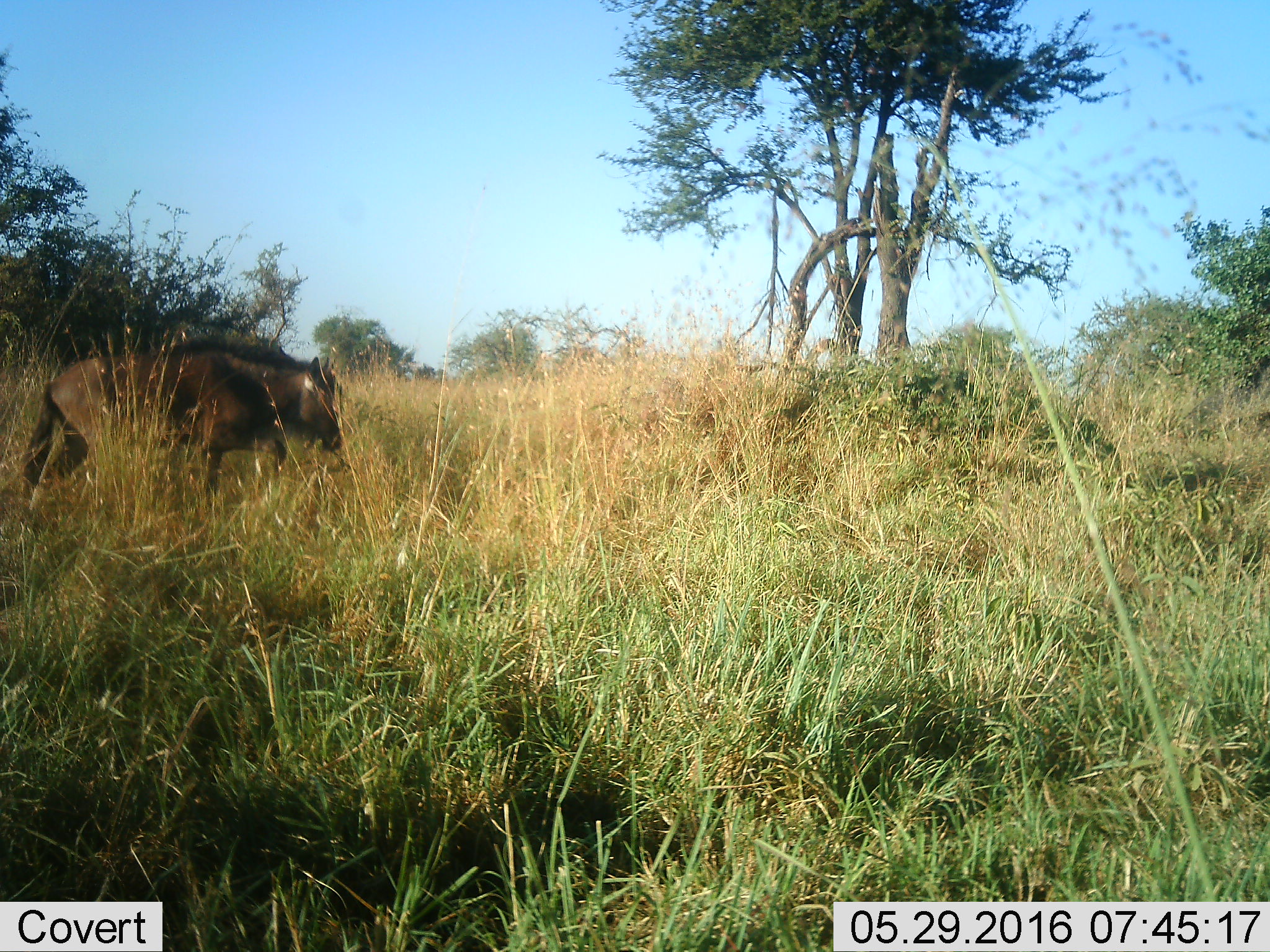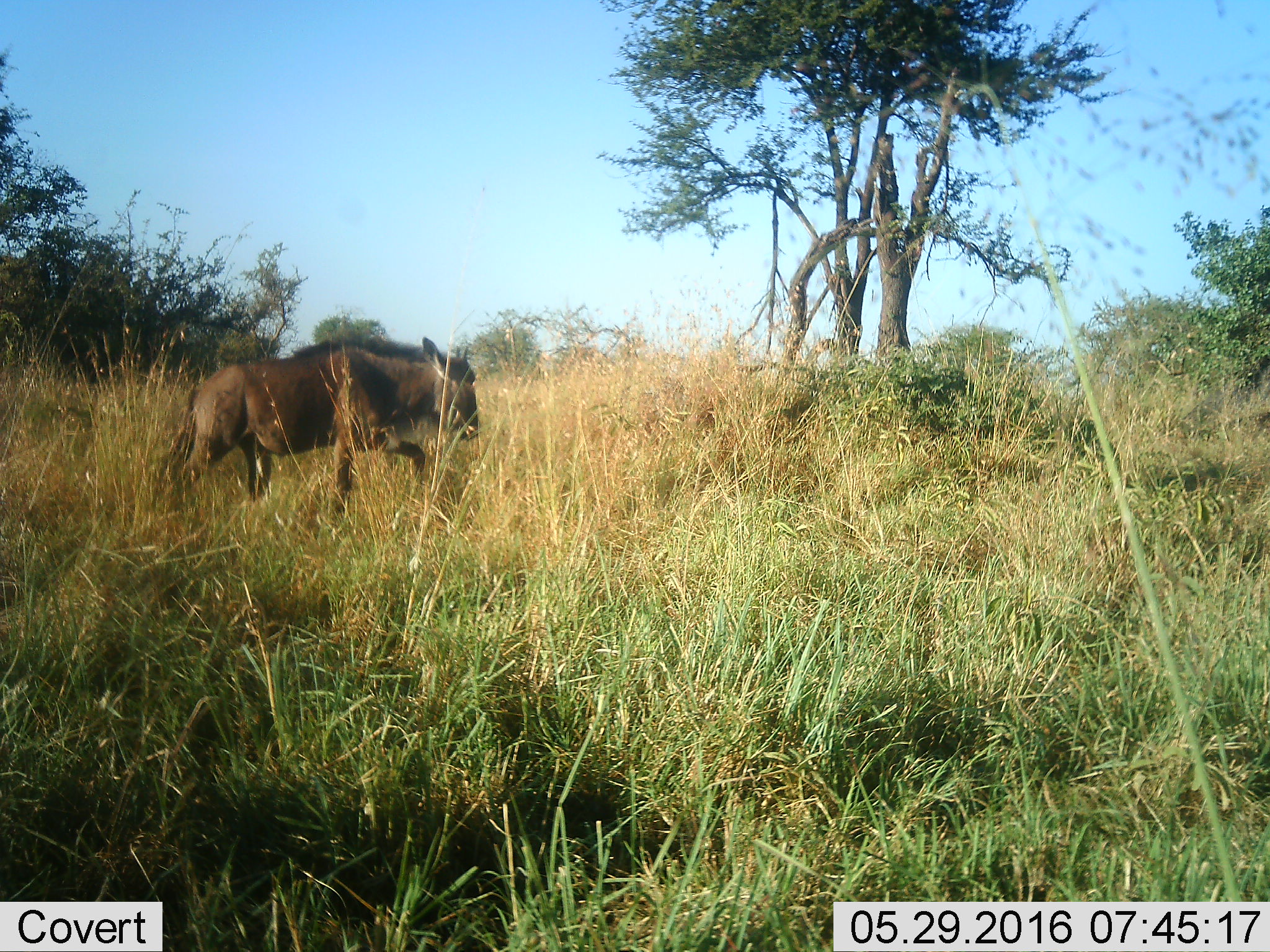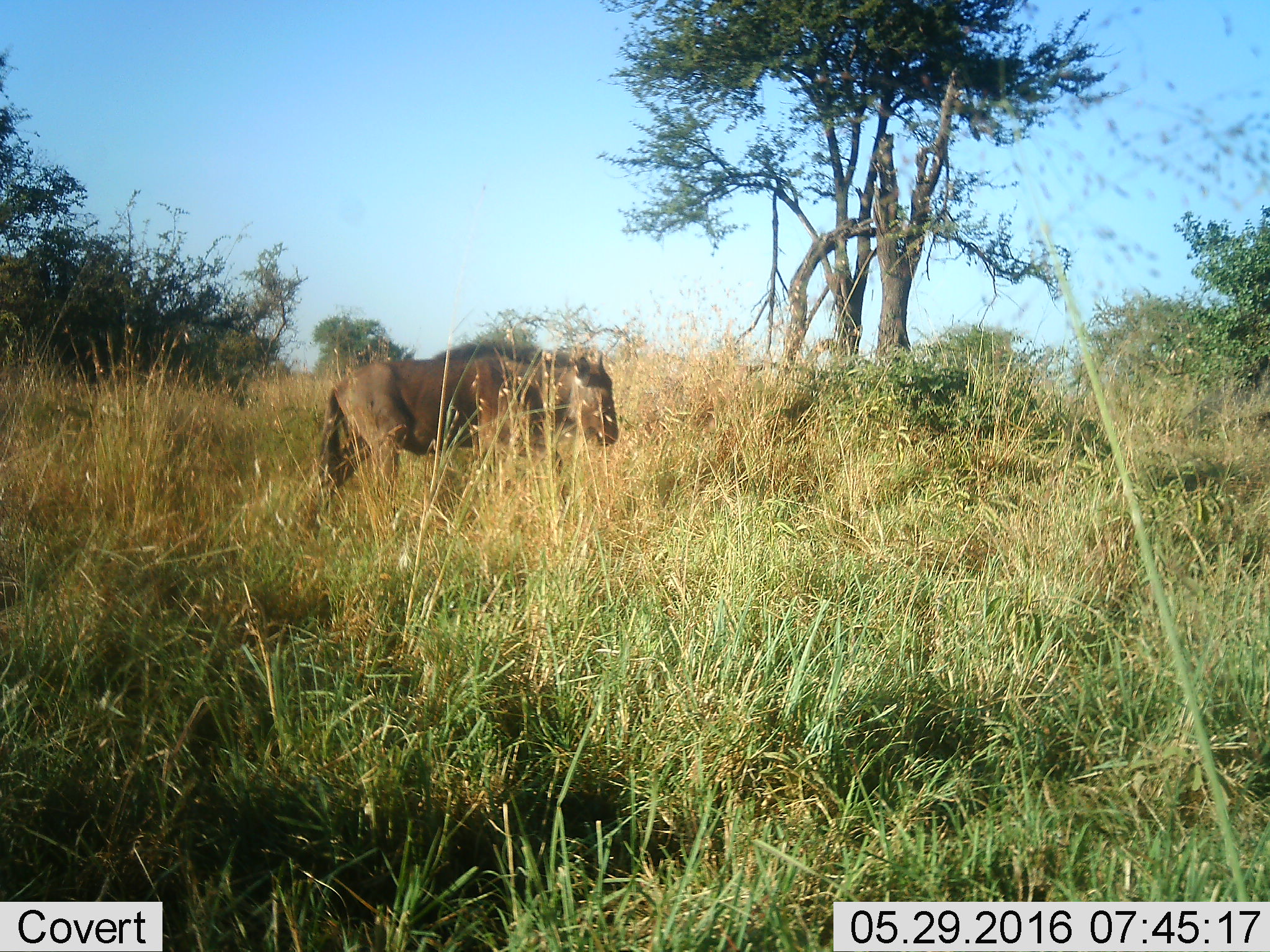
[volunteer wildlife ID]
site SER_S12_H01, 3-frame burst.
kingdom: Animalia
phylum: Chordata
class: Mammalia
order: Artiodactyla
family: Bovidae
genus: Connochaetes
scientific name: Connochaetes taurinus taurinus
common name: blue wildebeest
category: wildebeestblue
Wildebeestblue (blue wildebeest) (Connochaetes taurinus taurinus), count 1. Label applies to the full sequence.